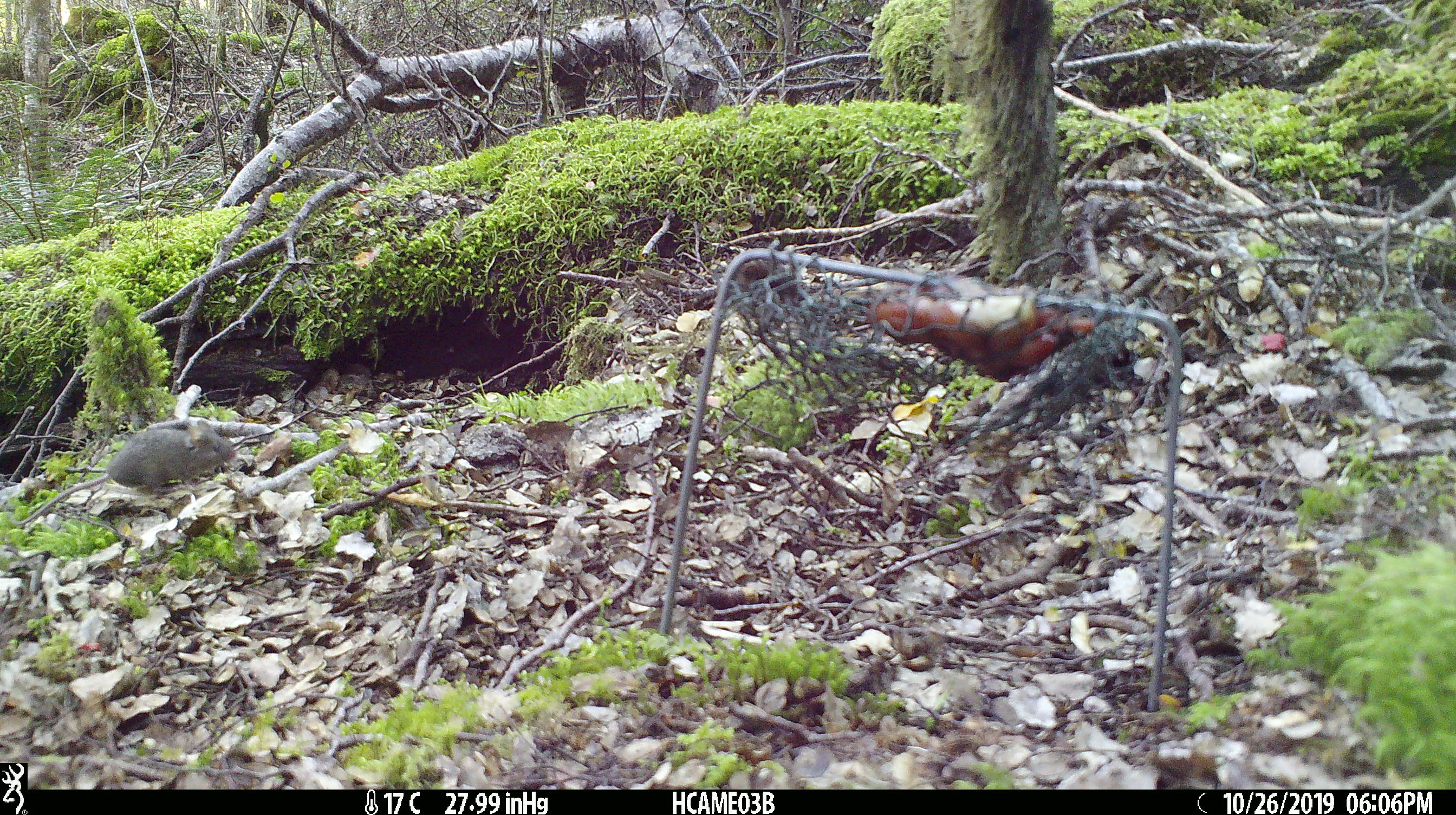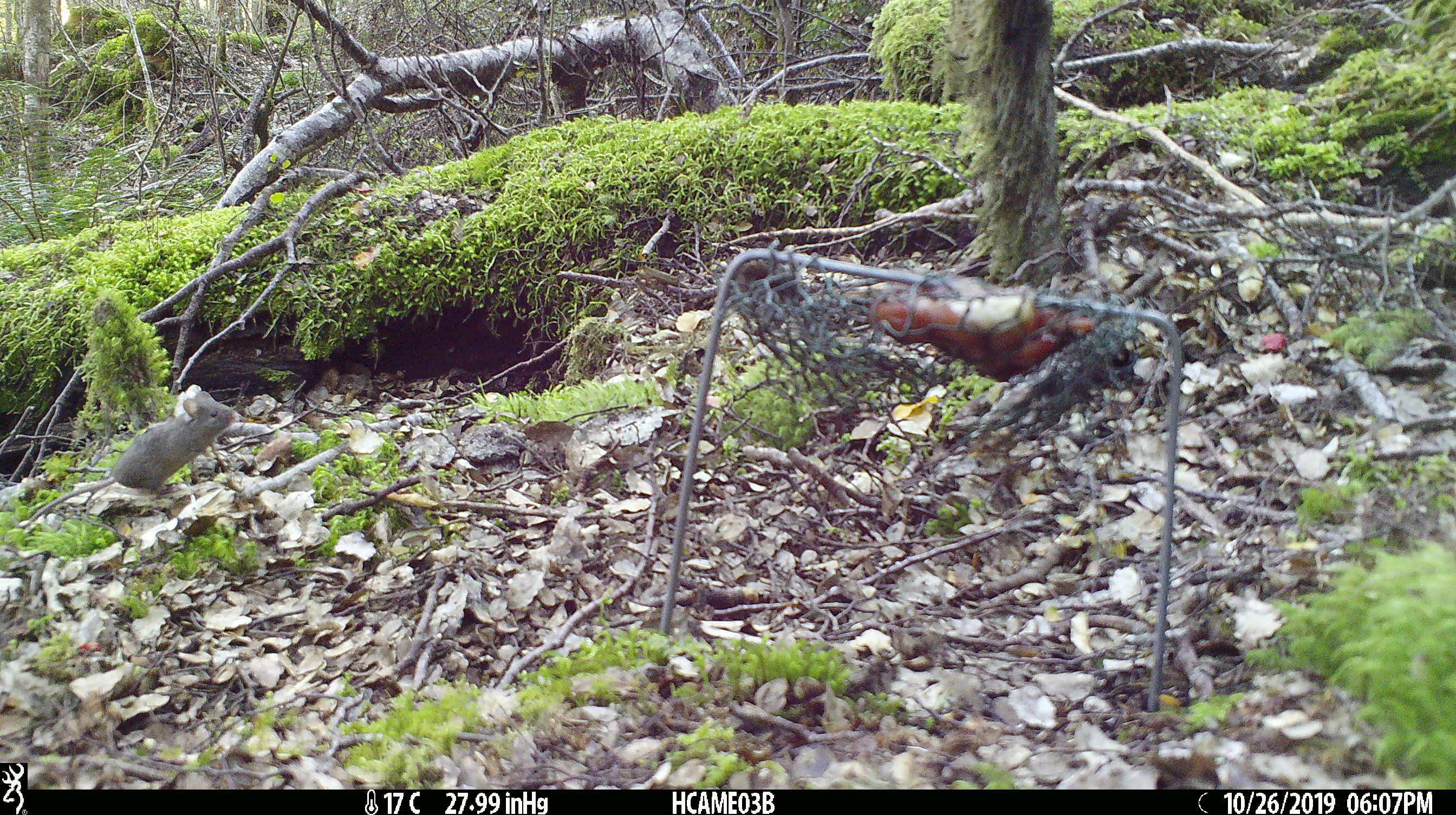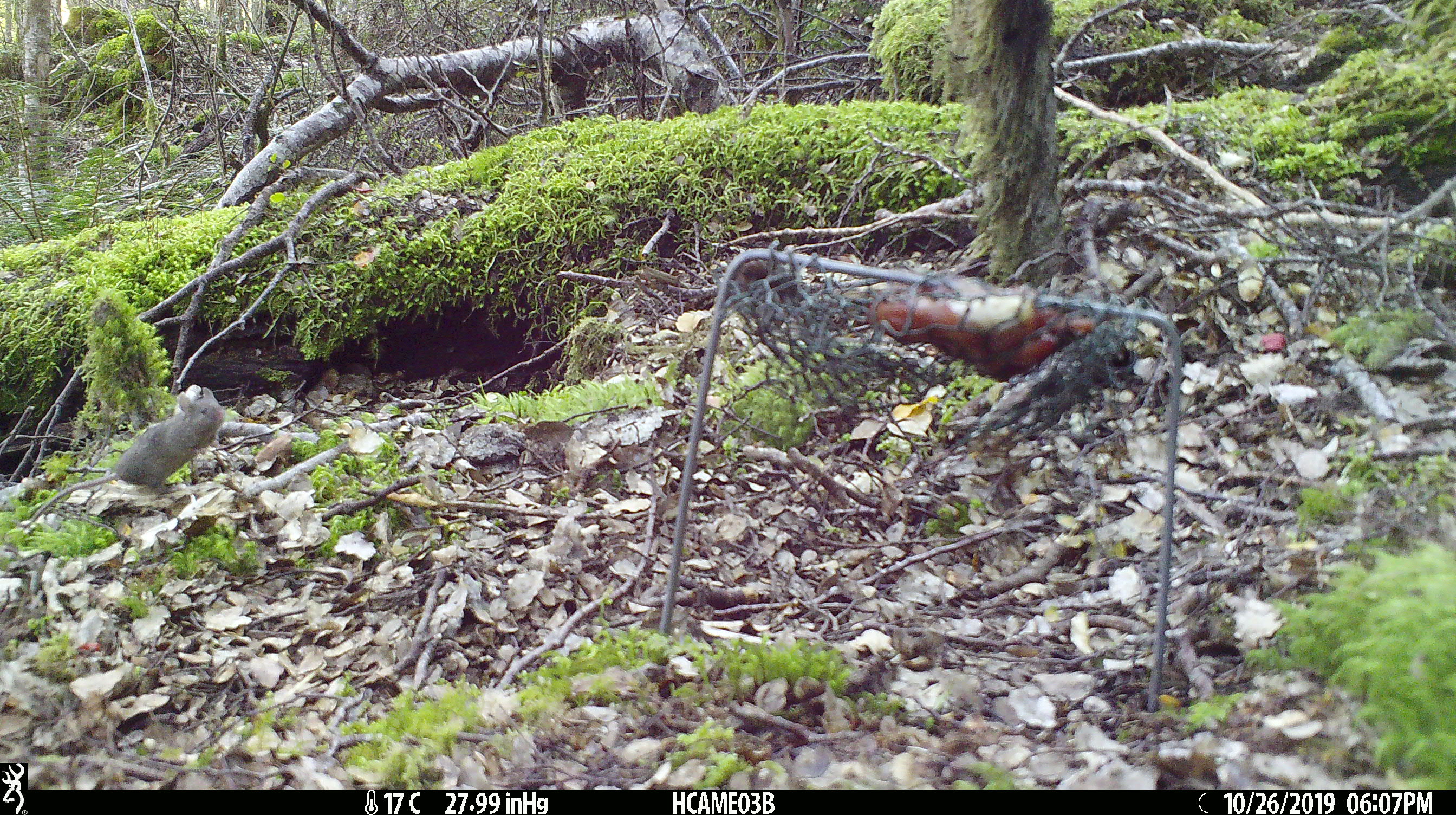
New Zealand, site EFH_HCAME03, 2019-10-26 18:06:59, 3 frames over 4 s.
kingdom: Animalia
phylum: Chordata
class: Mammalia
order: Rodentia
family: Muridae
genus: Mus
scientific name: Mus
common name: mouse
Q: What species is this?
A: Mouse (Mus).